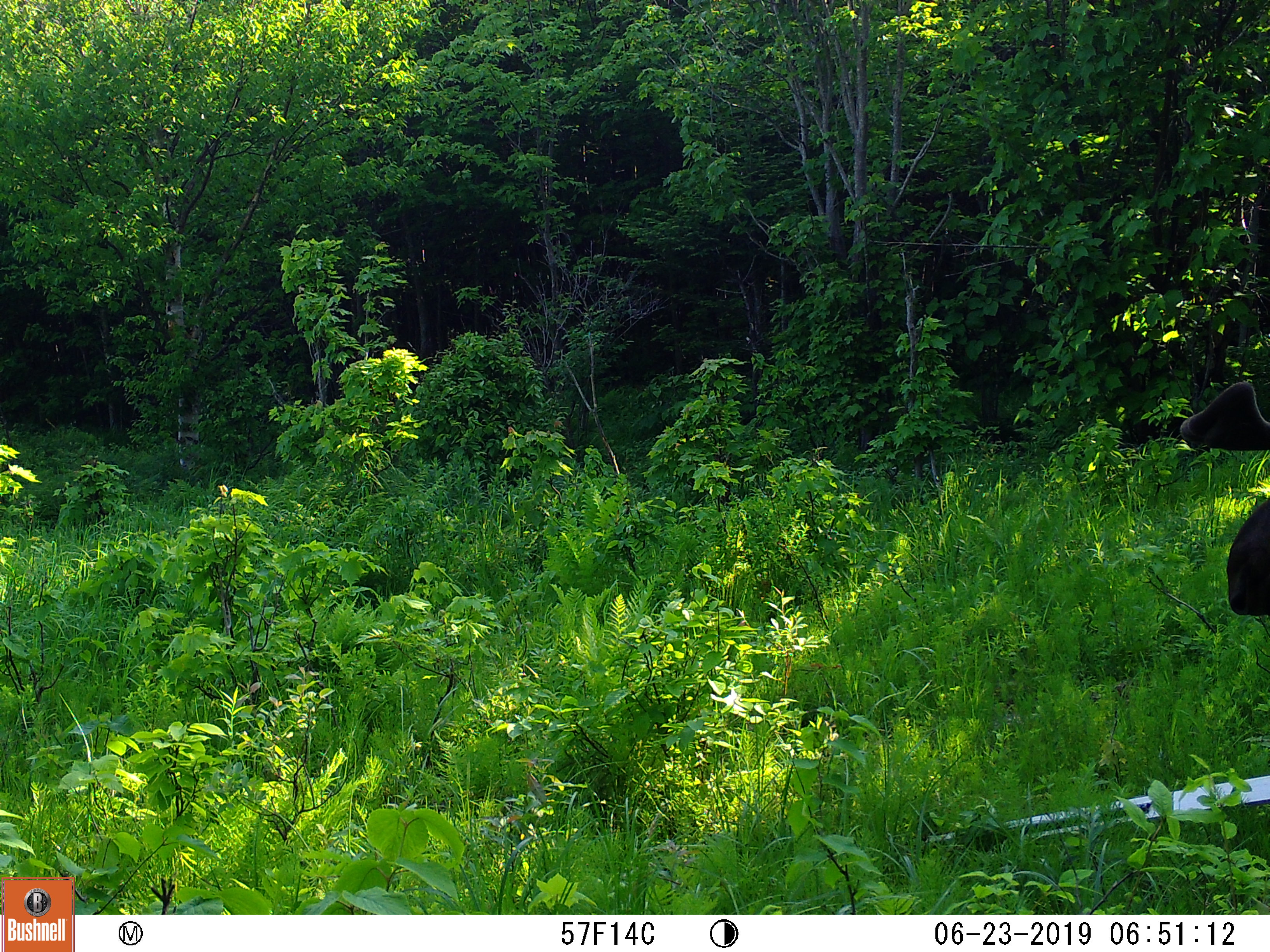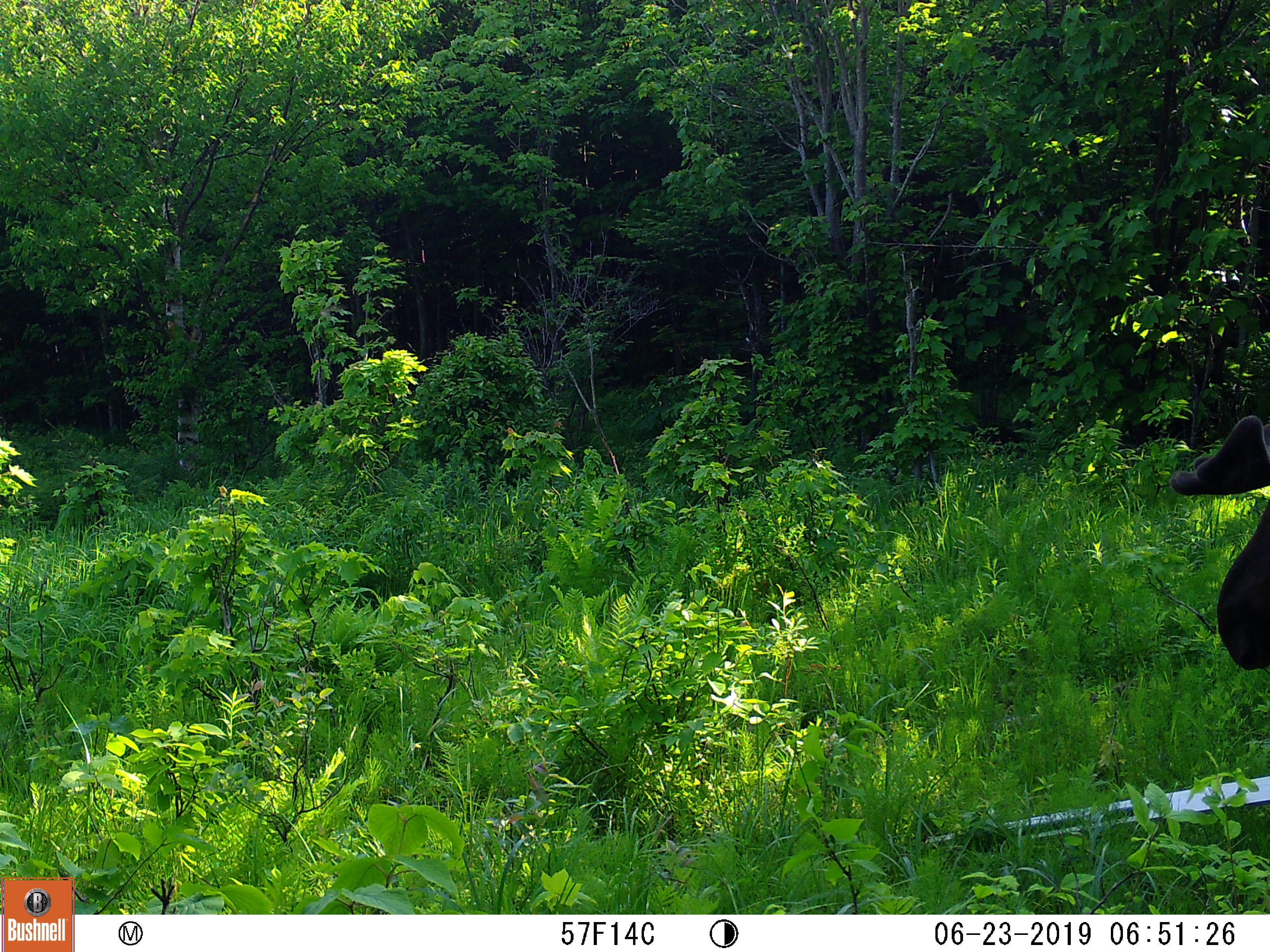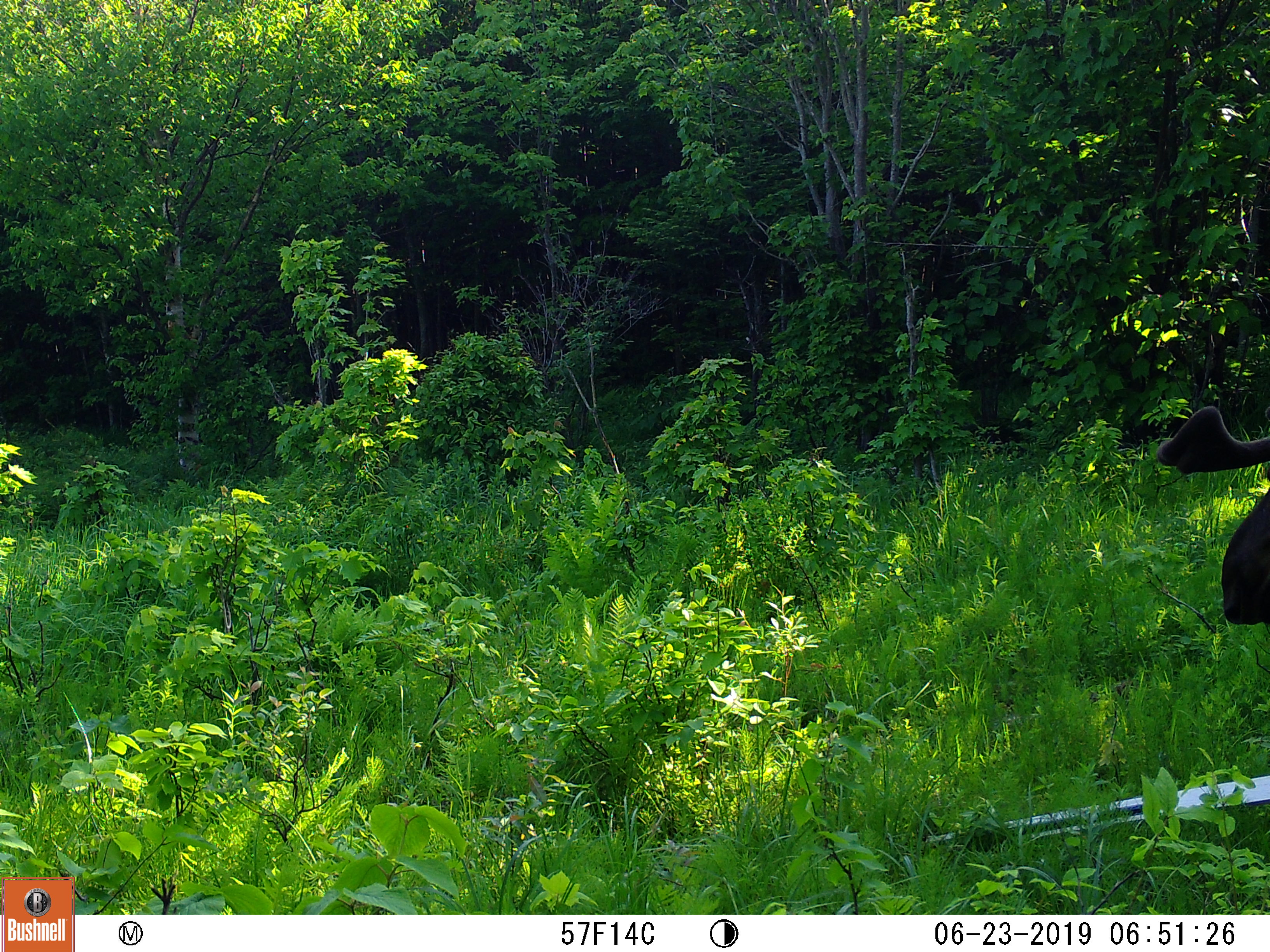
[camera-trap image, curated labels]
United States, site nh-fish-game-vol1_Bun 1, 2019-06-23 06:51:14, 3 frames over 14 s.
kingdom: Animalia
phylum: Chordata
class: Mammalia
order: Artiodactyla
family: Cervidae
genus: Alces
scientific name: Alces alces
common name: moose